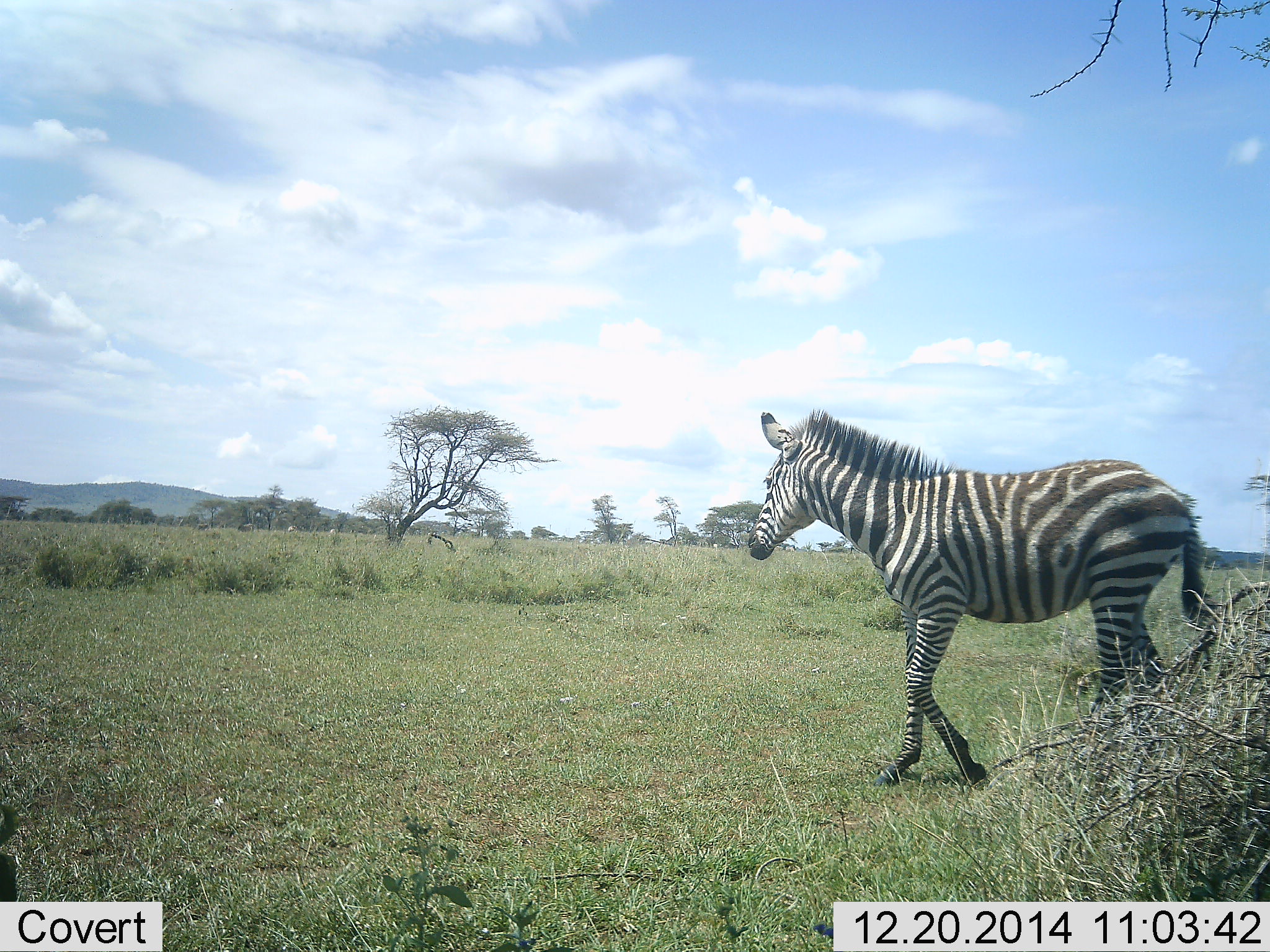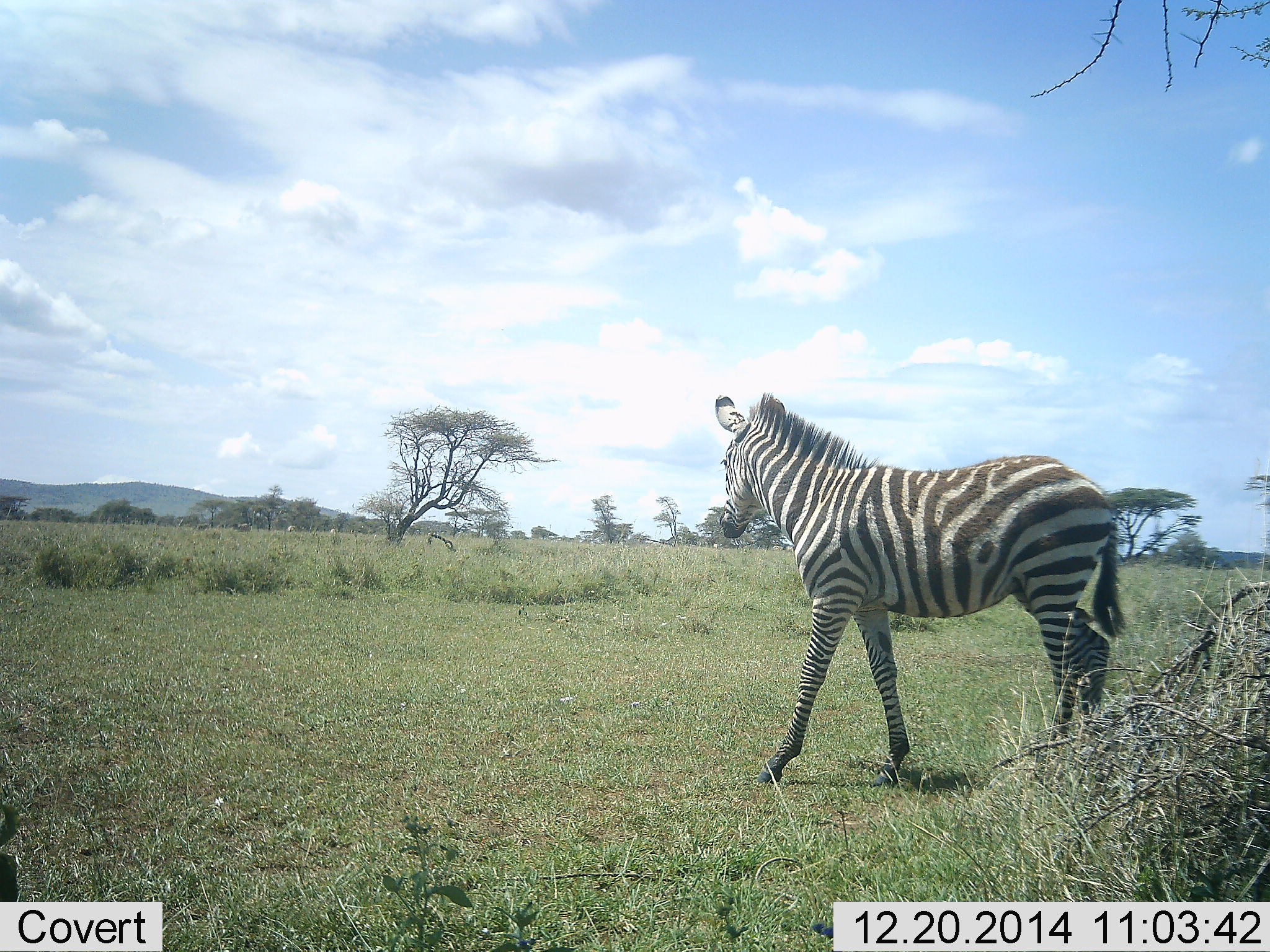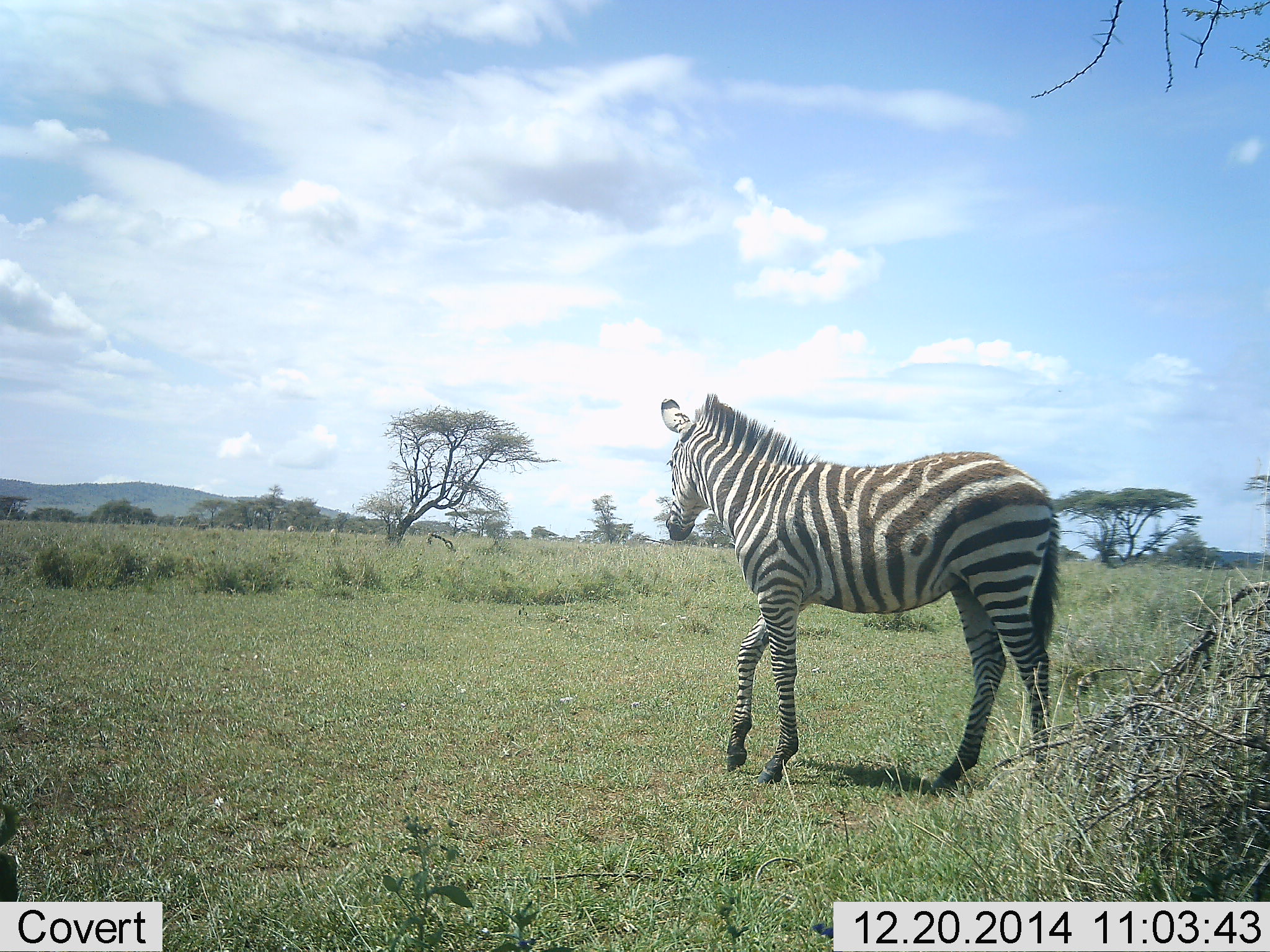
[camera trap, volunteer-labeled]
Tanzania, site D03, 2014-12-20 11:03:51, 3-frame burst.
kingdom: Animalia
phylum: Chordata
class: Mammalia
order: Perissodactyla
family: Equidae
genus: Equus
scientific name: Equus quagga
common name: plains zebra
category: zebra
Zebra (plains zebra) (Equus quagga), count 1. Behavior (volunteer vote fractions): standing 10%, resting 0%, moving 100%, interacting 0%. Young present (vote fraction): 30%. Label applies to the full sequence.